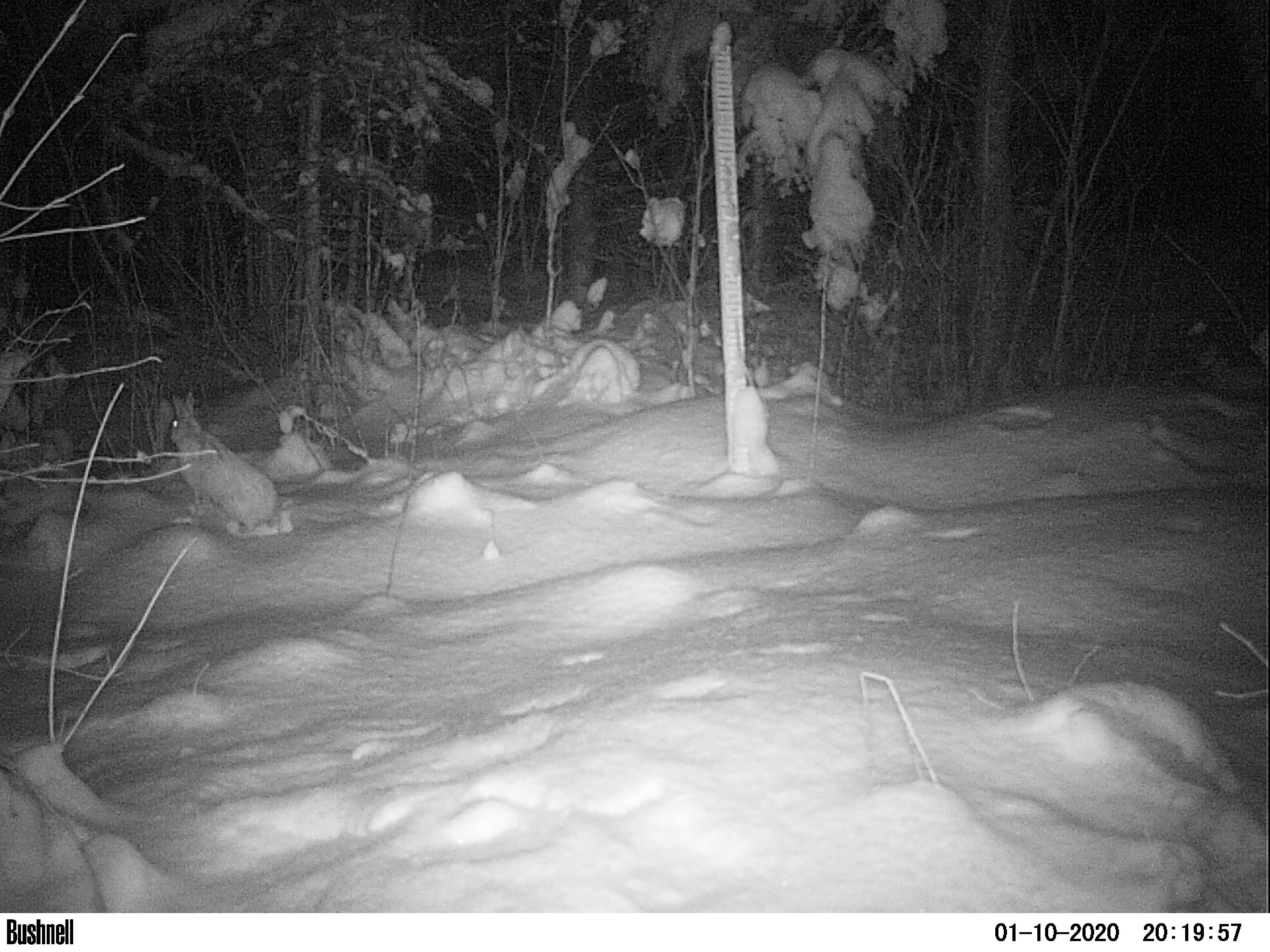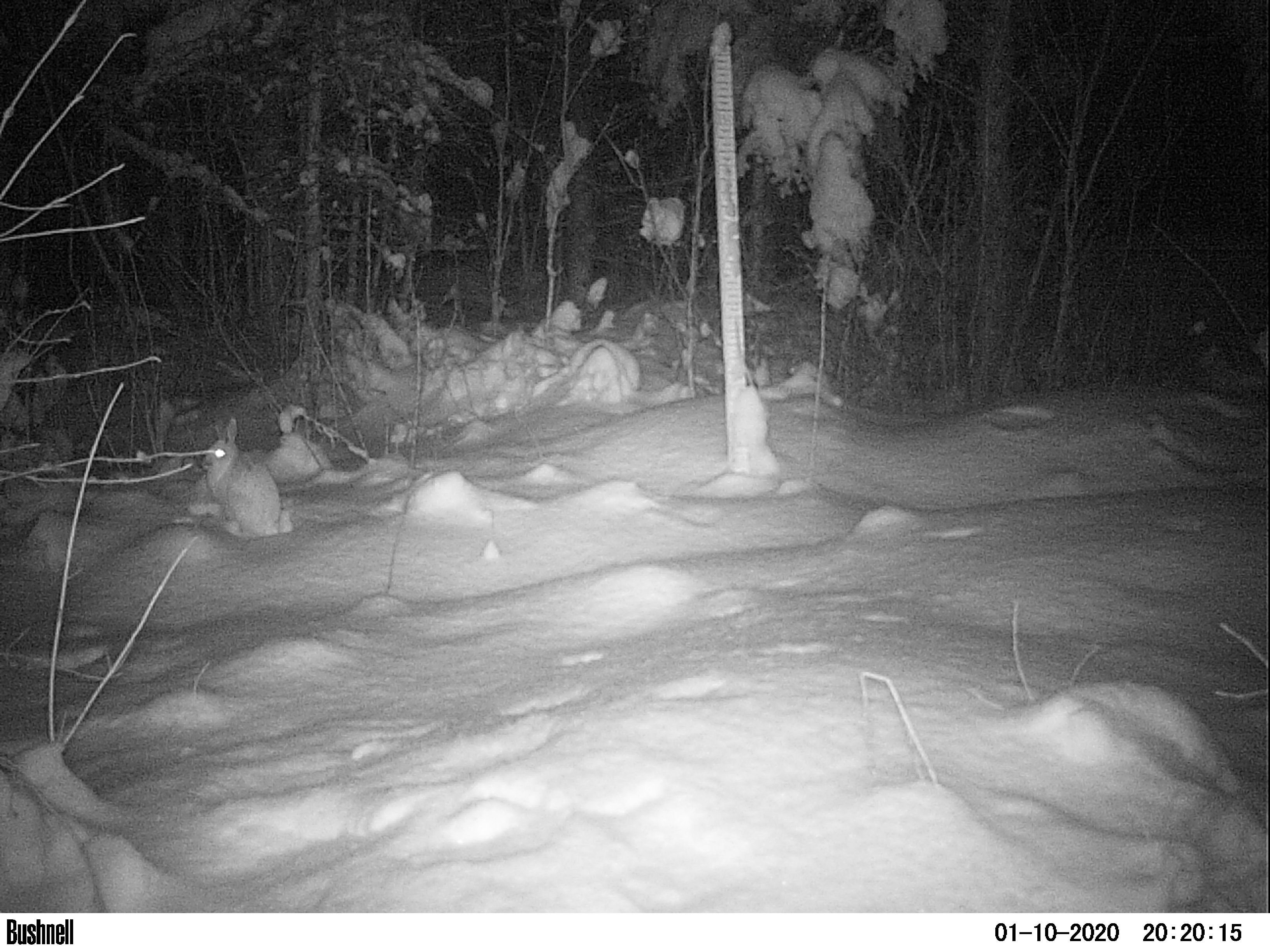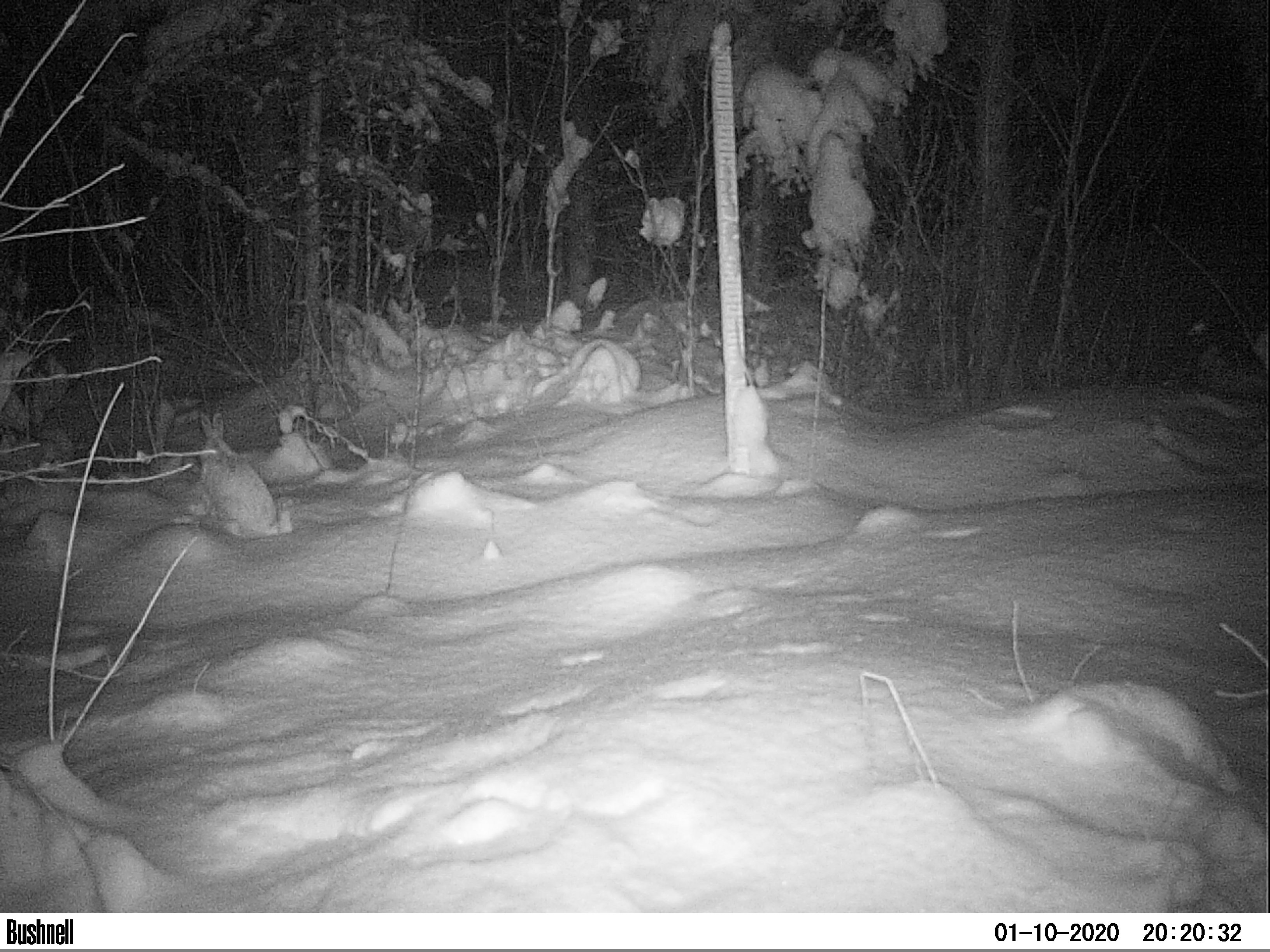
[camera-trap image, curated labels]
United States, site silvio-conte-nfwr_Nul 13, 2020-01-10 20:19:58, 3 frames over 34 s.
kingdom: Animalia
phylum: Chordata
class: Mammalia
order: Lagomorpha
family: Leporidae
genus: Lepus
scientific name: Lepus americanus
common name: snowshoe hare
Snowshoe hare (Lepus americanus).